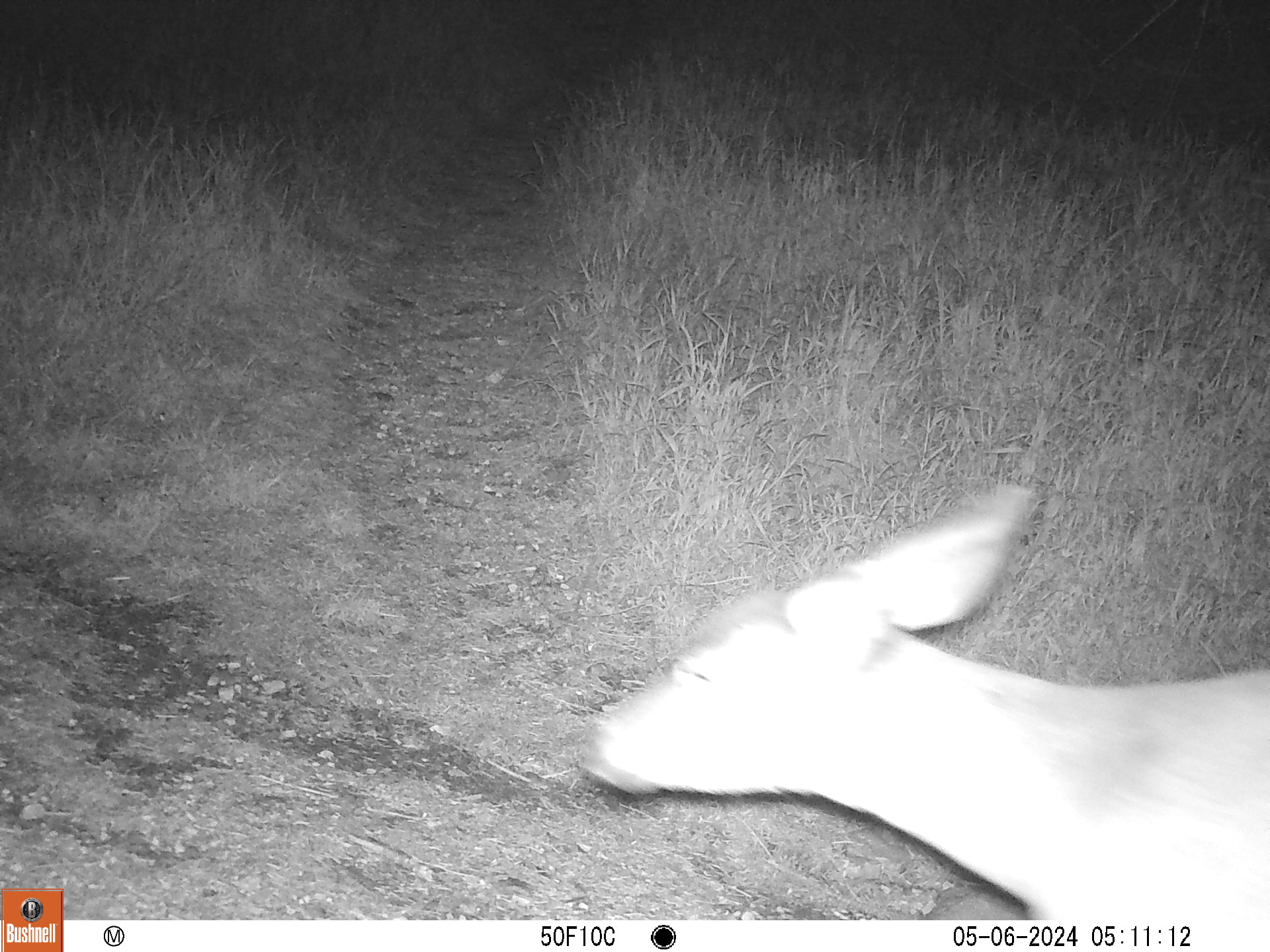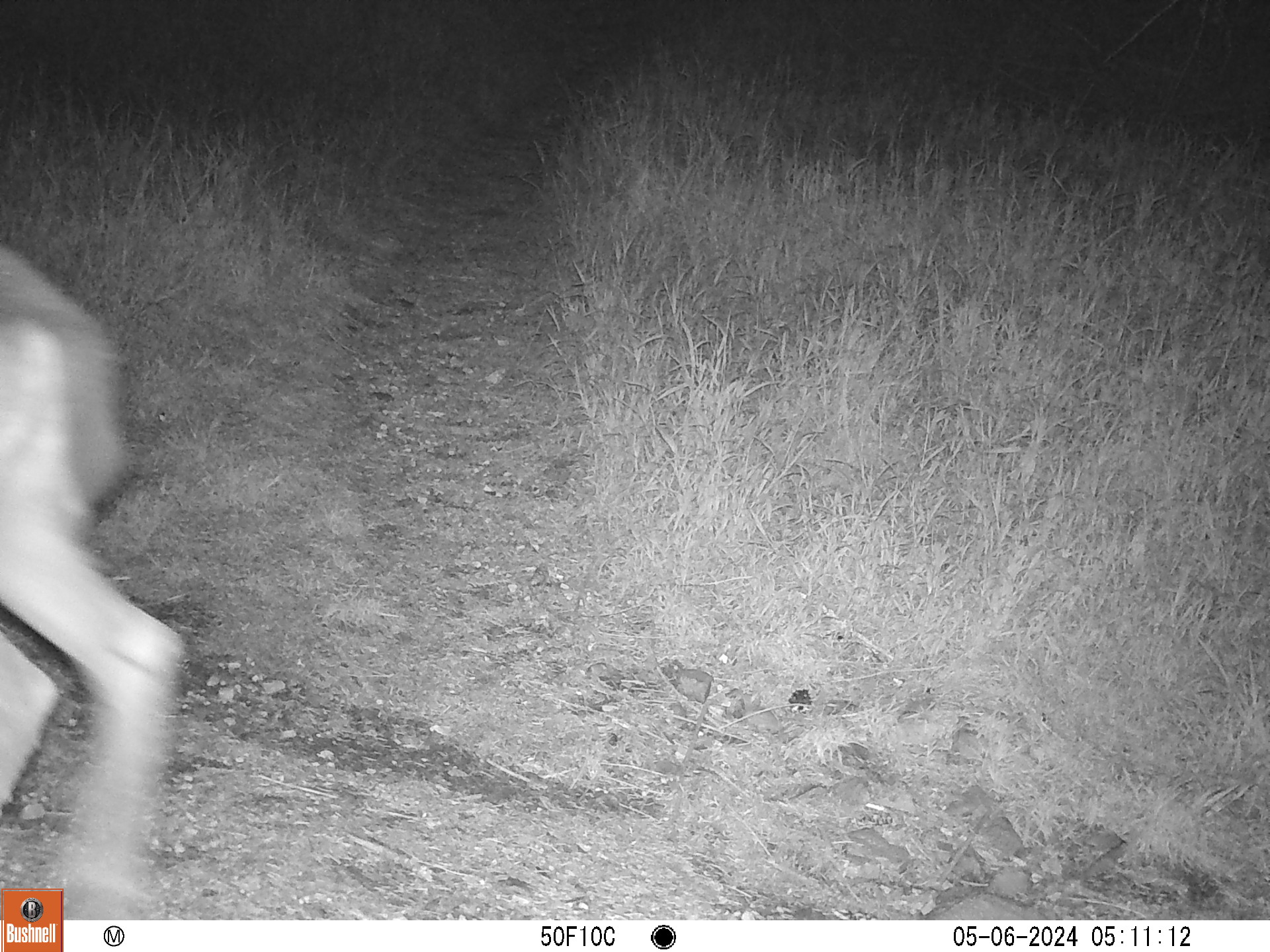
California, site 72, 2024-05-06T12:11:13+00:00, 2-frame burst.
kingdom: Animalia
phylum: Chordata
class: Mammalia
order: Artiodactyla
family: Cervidae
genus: Odocoileus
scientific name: Odocoileus hemionus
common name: mule deer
Mule deer (Odocoileus hemionus).